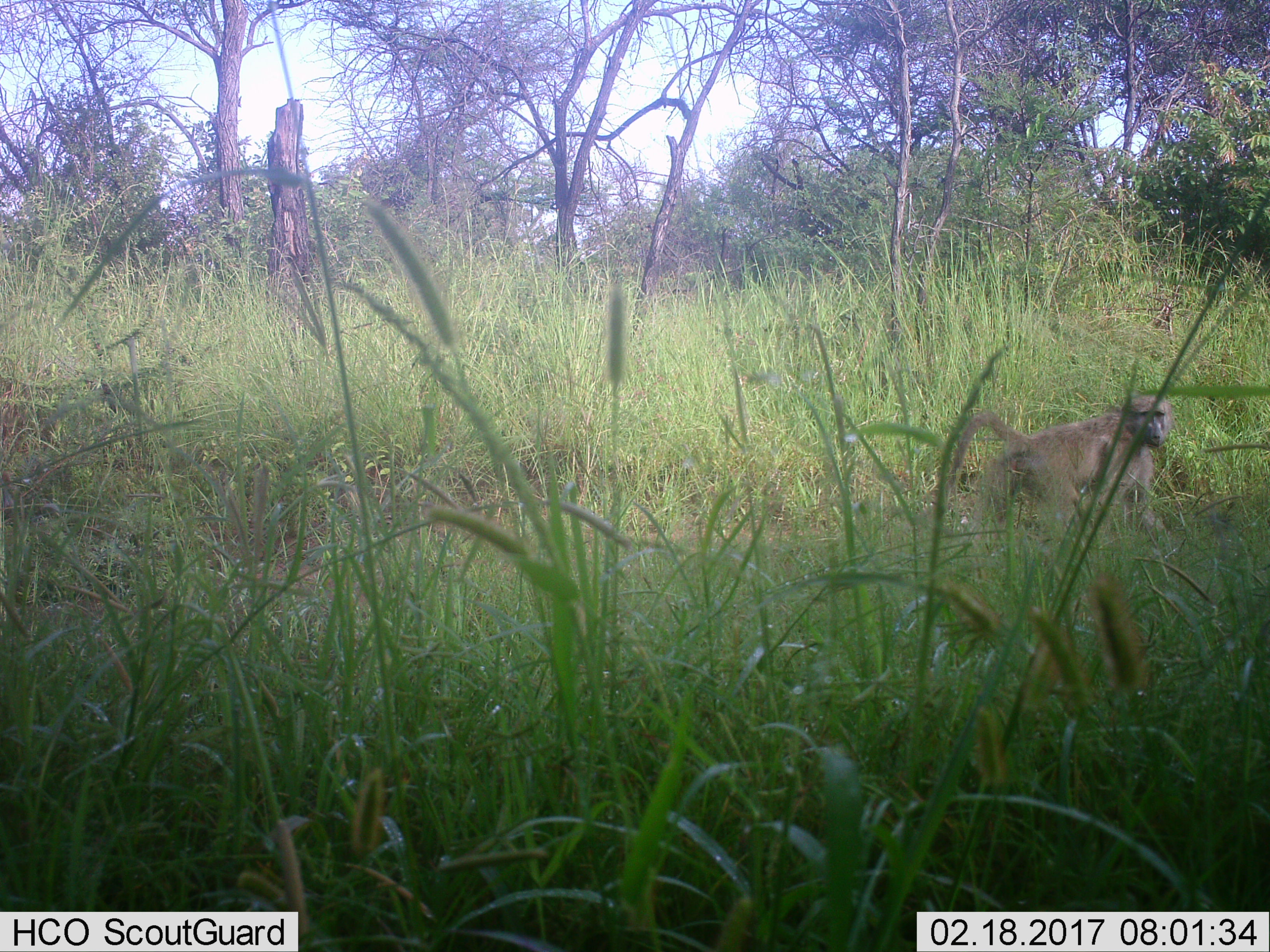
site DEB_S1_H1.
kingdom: Animalia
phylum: Chordata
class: Mammalia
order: Primates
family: Cercopithecidae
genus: Papio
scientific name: Papio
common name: baboon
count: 1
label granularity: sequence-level